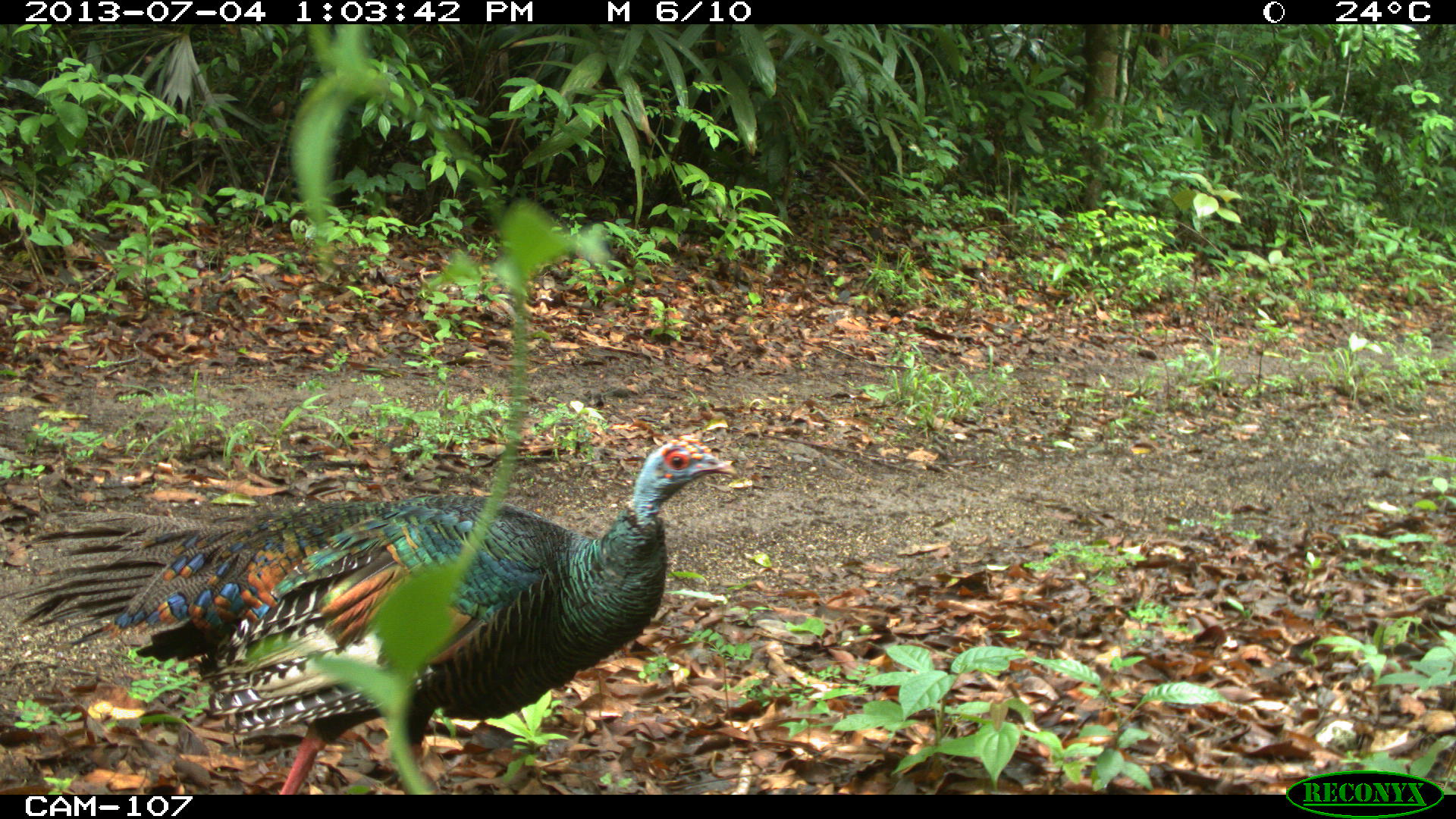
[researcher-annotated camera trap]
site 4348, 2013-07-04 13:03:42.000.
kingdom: Animalia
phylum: Chordata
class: Aves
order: Galliformes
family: Phasianidae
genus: Meleagris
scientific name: Meleagris ocellata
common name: ocellated turkey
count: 1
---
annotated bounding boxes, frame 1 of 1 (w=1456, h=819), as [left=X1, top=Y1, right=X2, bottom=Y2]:
meleagris ocellata: [left=2, top=433, right=736, bottom=793]